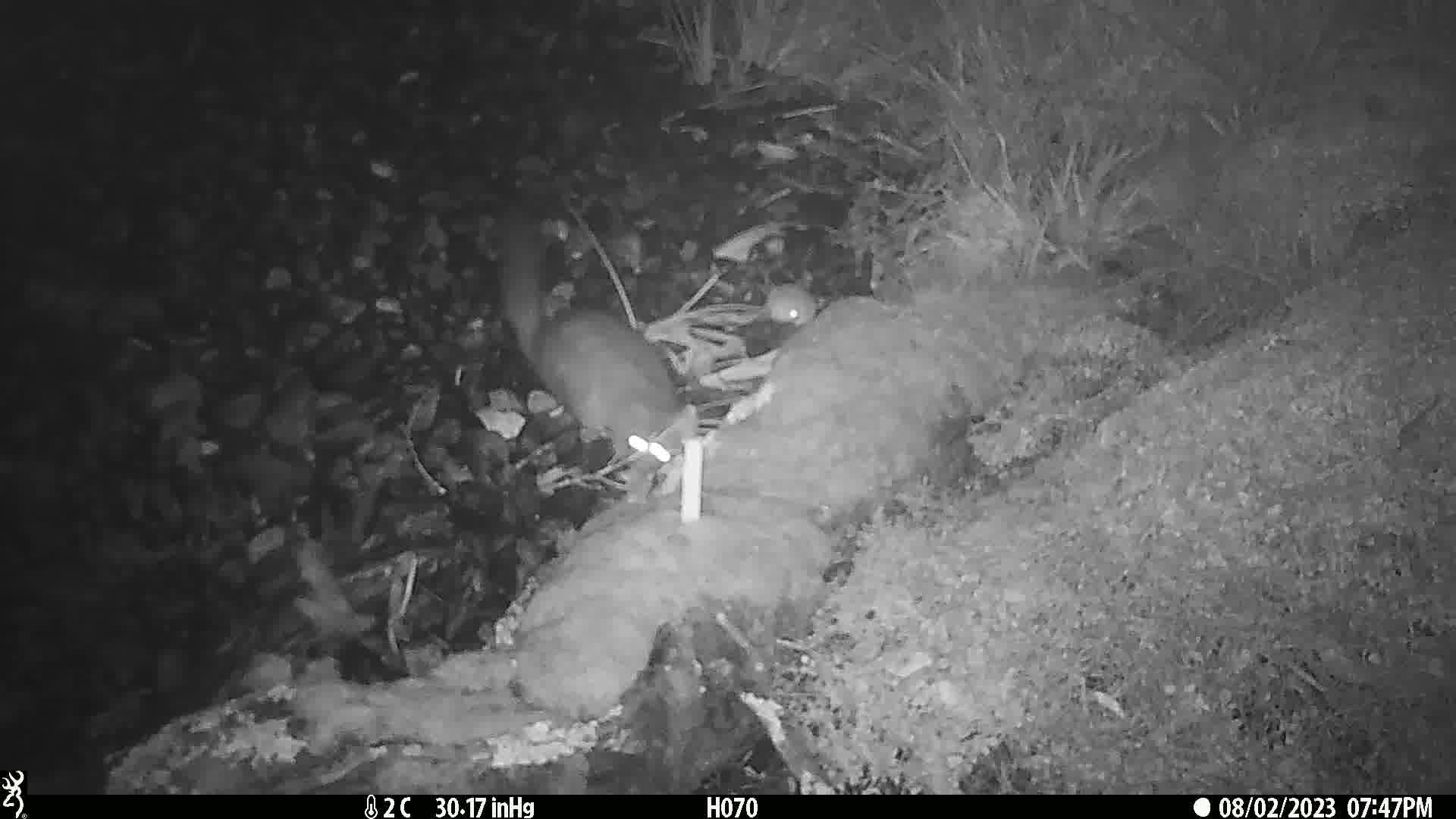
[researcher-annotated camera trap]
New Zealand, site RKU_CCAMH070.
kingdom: Animalia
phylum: Chordata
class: Mammalia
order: Diprotodontia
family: Phalangeridae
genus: Trichosurus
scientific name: Trichosurus vulpecula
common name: common brushtail possum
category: possum